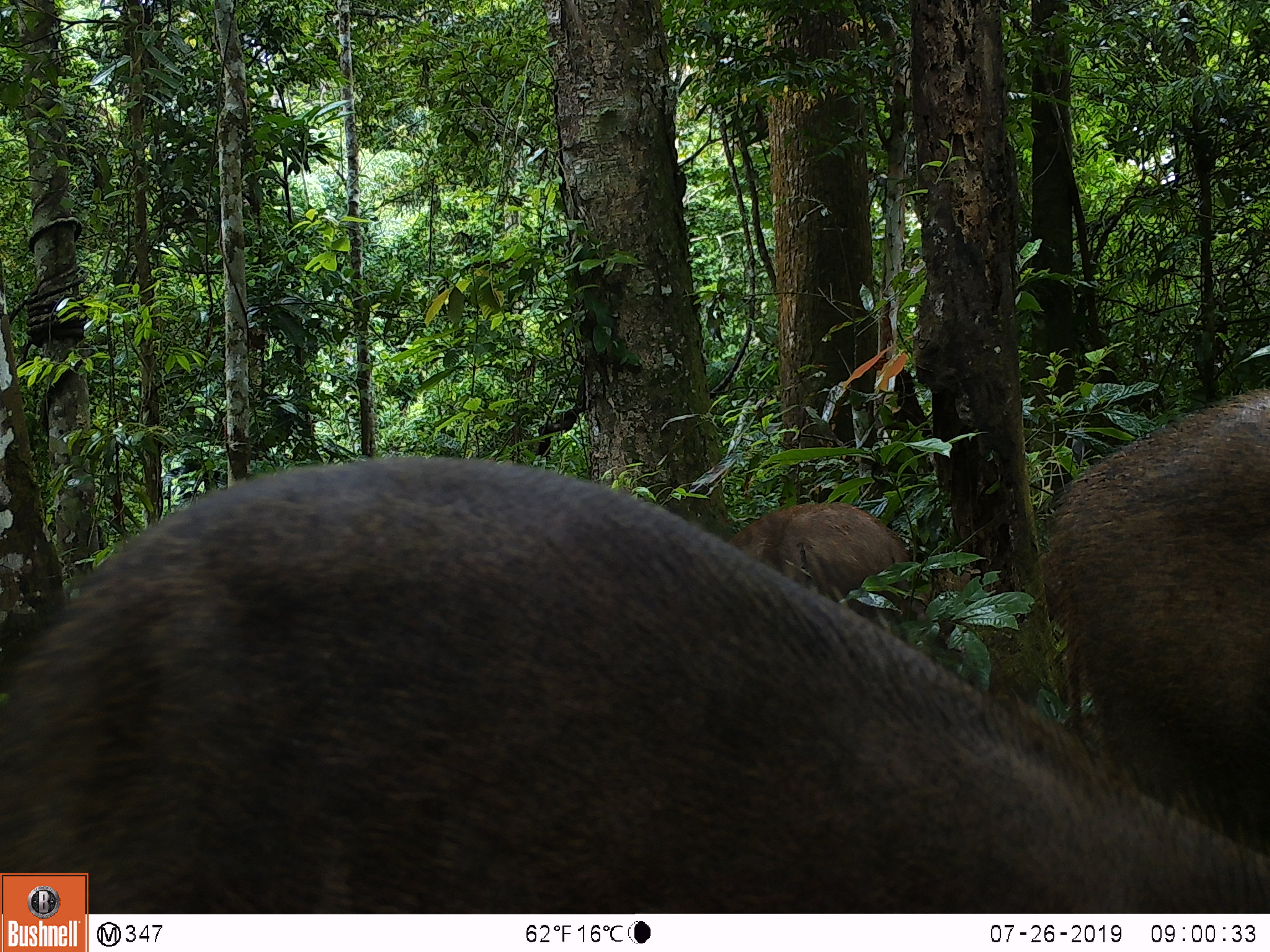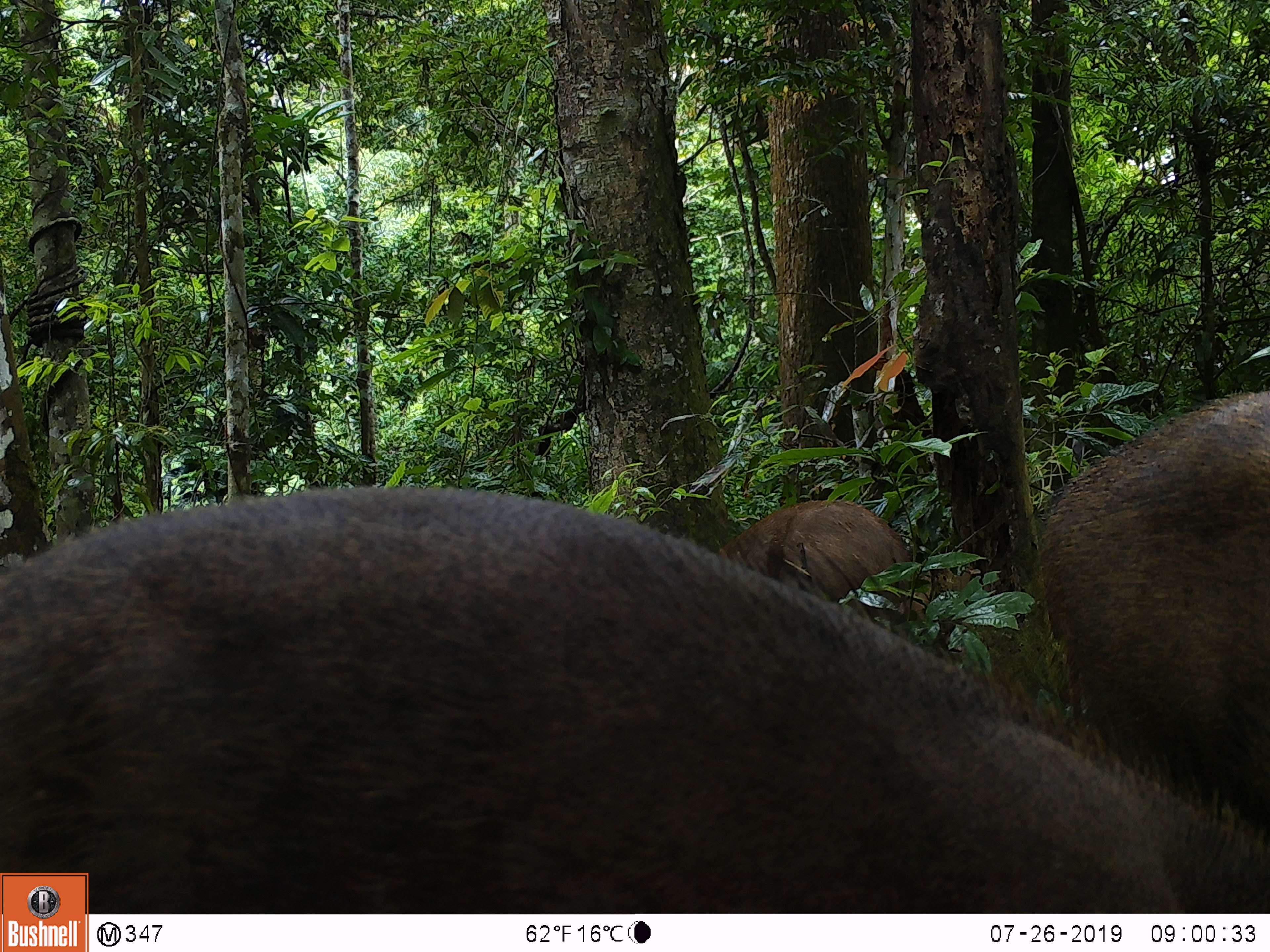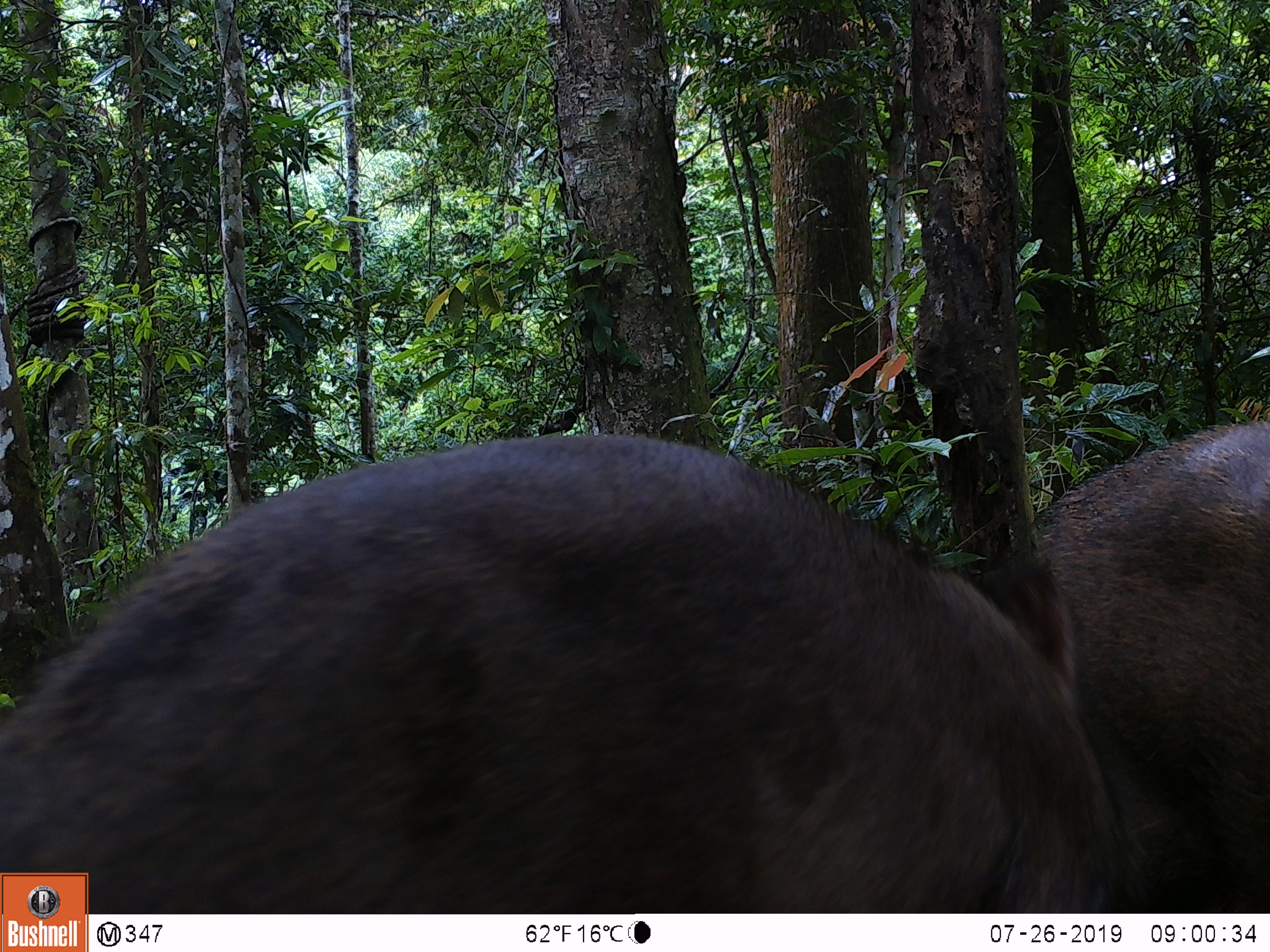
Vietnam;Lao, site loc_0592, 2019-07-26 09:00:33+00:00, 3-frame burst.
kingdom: Animalia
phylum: Chordata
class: Mammalia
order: Artiodactyla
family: Suidae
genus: Sus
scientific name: Sus scrofa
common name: eurasian wild pig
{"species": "eurasian wild pig (Sus scrofa)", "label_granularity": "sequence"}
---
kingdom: Animalia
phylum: Chordata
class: Aves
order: Galliformes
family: Phasianidae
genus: Polyplectron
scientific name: Polyplectron bicalcaratum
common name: gray peacock-pheasant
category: grey peacock pheasant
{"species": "grey peacock pheasant (gray peacock-pheasant) (Polyplectron bicalcaratum)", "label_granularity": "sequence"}